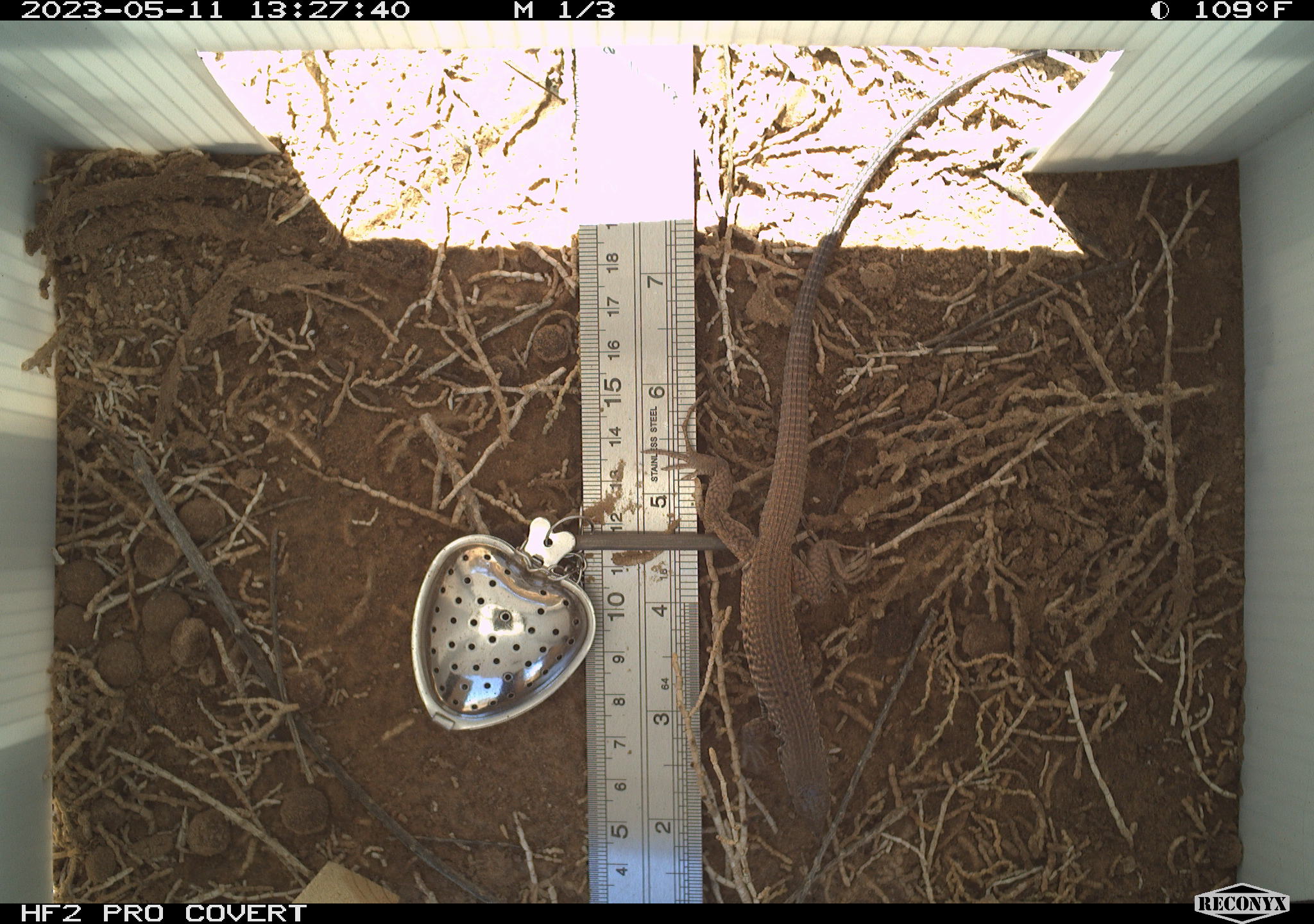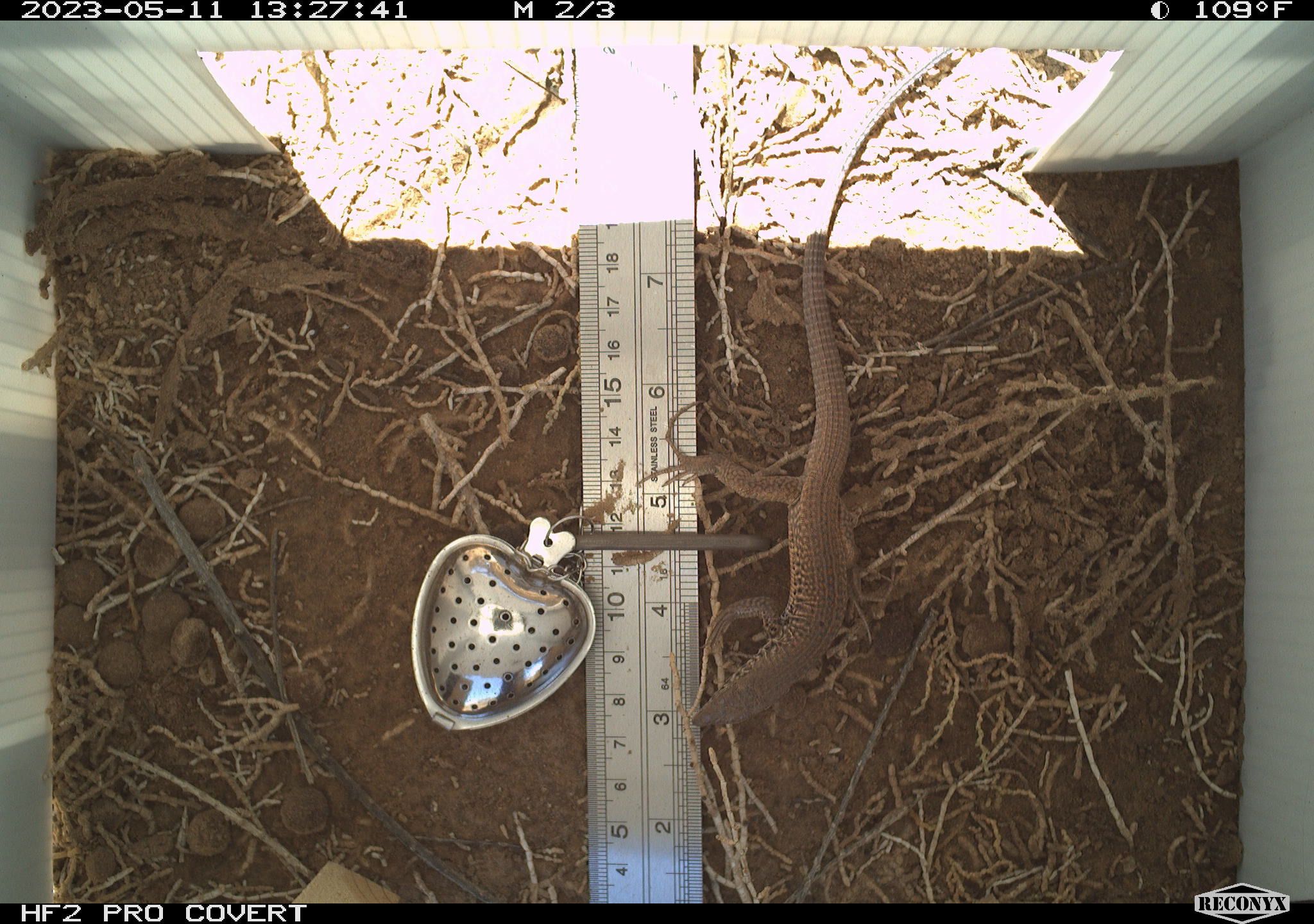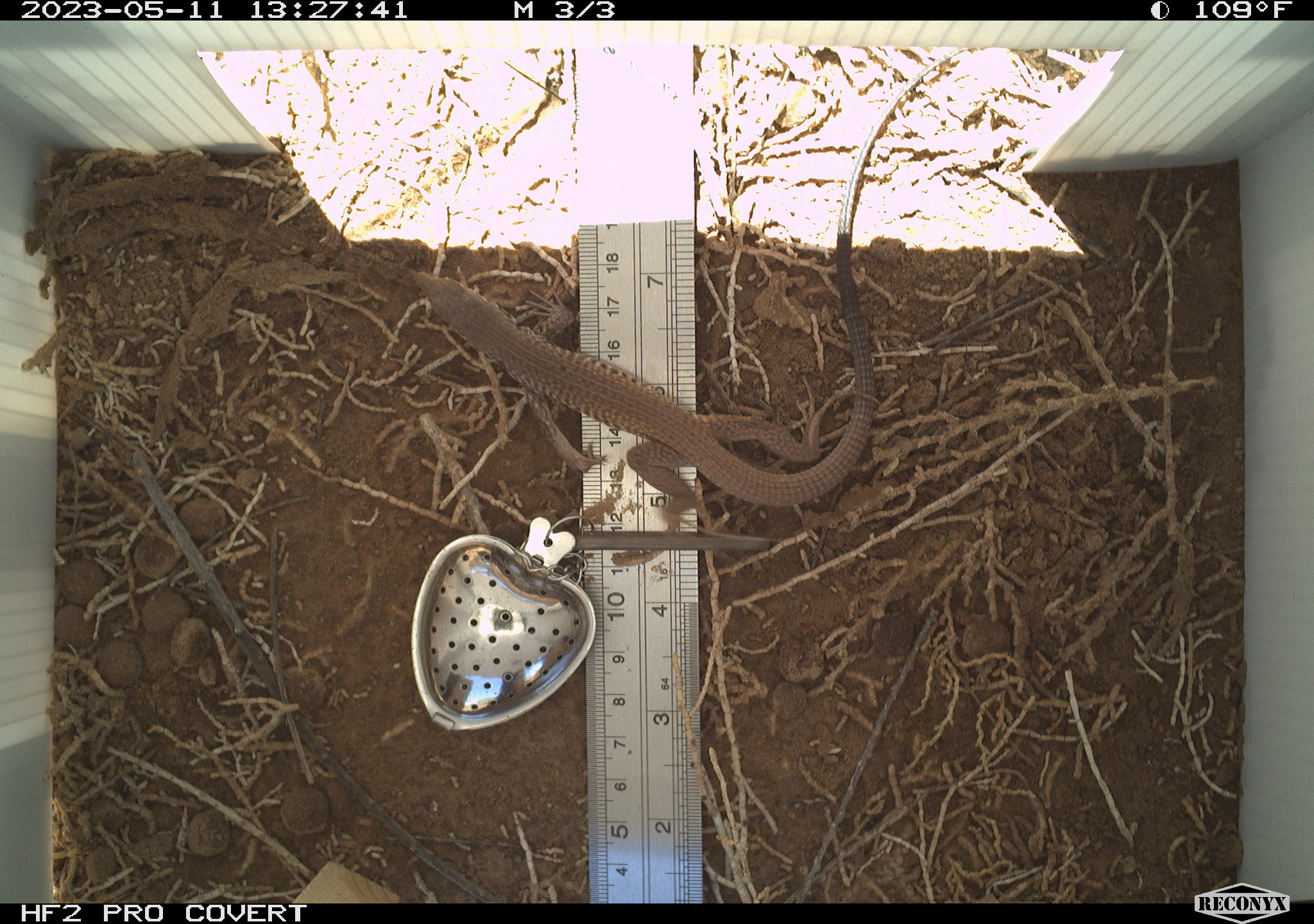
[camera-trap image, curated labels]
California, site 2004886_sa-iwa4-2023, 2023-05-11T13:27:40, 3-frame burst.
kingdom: Animalia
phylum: Chordata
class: Reptilia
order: Squamata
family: Teiidae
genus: Aspidoscelis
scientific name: Aspidoscelis tigris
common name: western whiptail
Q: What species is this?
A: Western whiptail (Aspidoscelis tigris).